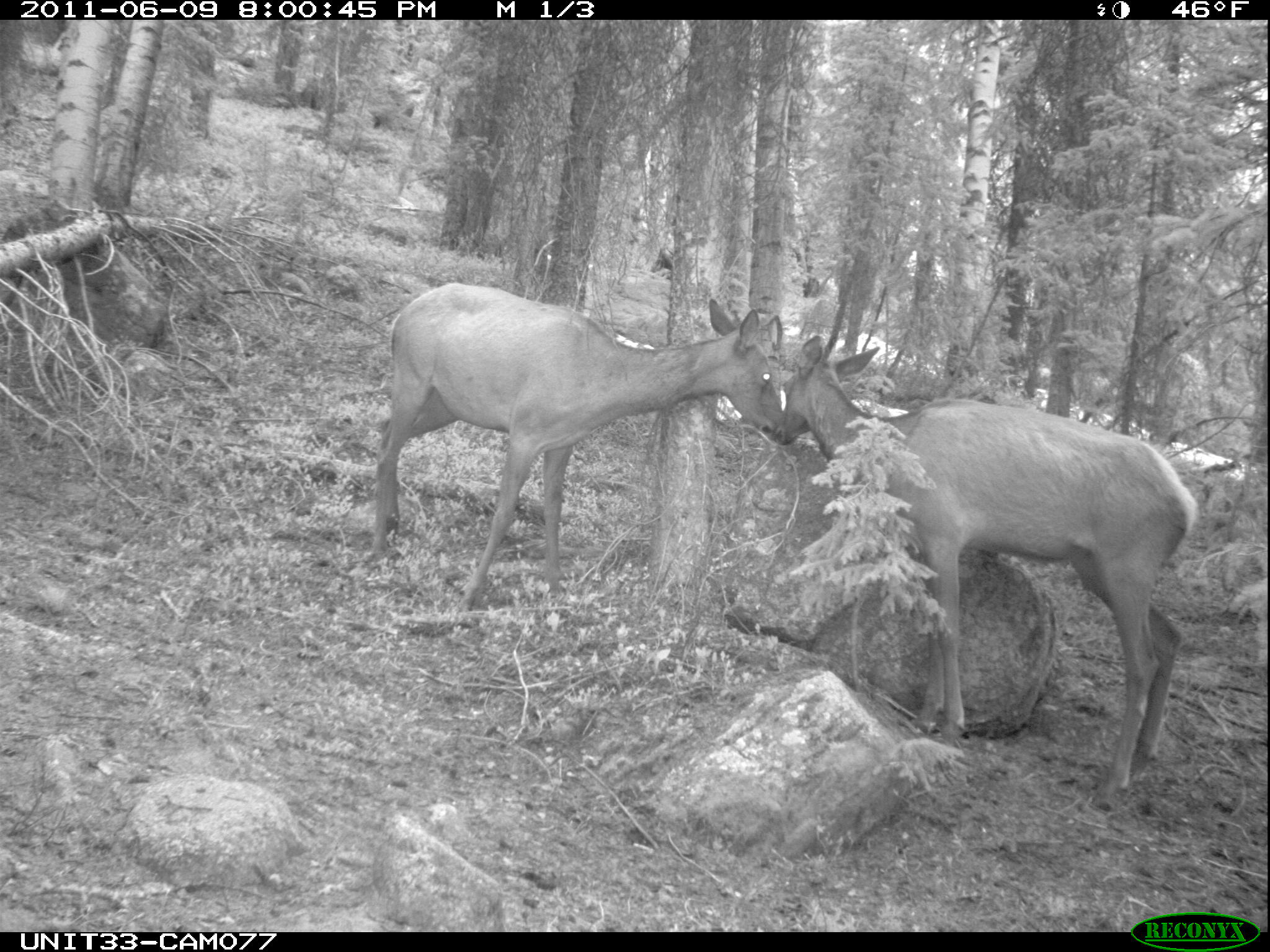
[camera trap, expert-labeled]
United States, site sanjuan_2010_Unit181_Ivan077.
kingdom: Animalia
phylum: Chordata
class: Mammalia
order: Artiodactyla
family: Cervidae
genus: Cervus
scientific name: Cervus elaphus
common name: red deer